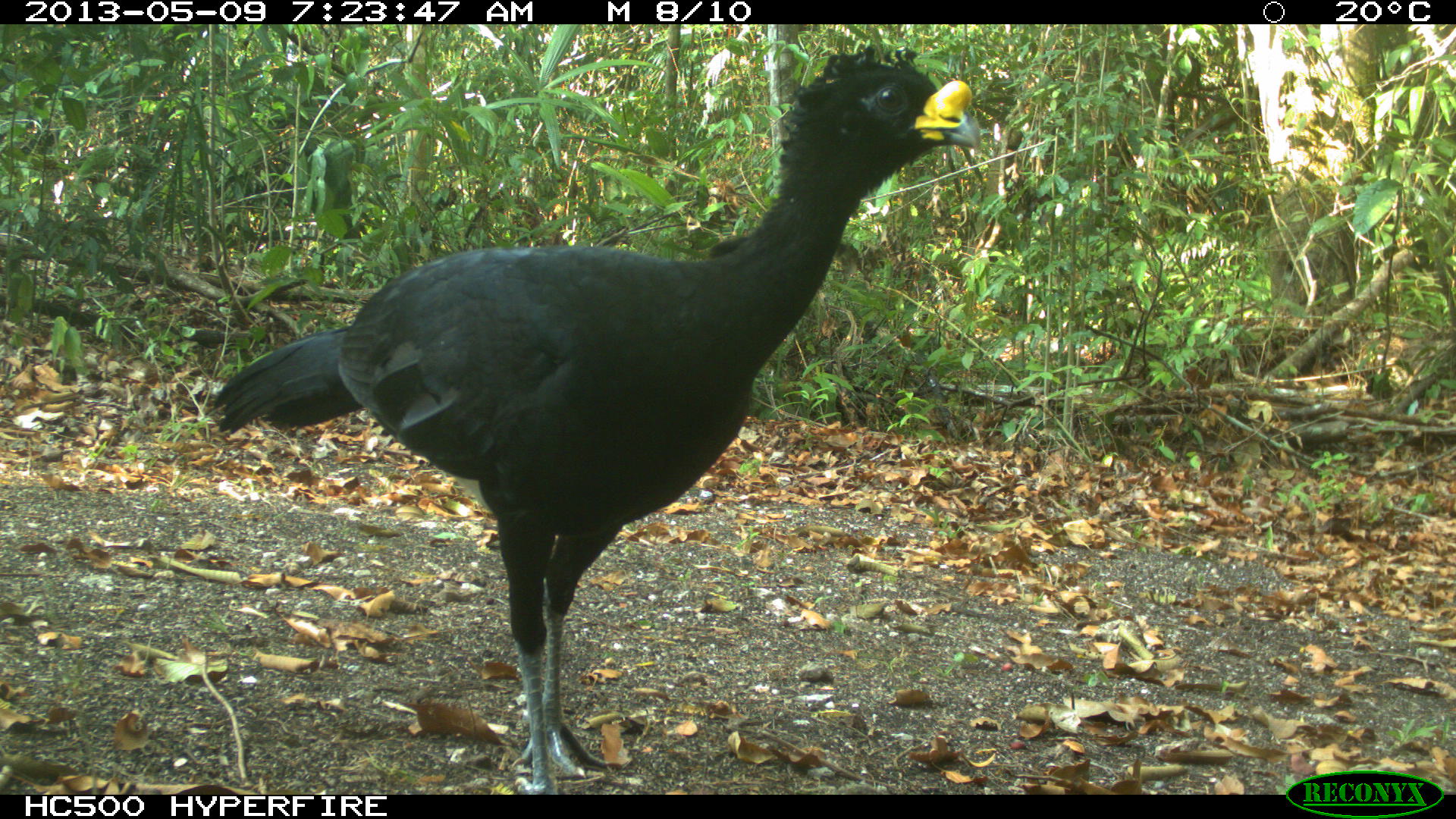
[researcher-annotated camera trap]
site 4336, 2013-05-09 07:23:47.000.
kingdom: Animalia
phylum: Chordata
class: Aves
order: Galliformes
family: Cracidae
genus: Crax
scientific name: Crax rubra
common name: great curassow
Crax rubra (great curassow), count 1, sex male.